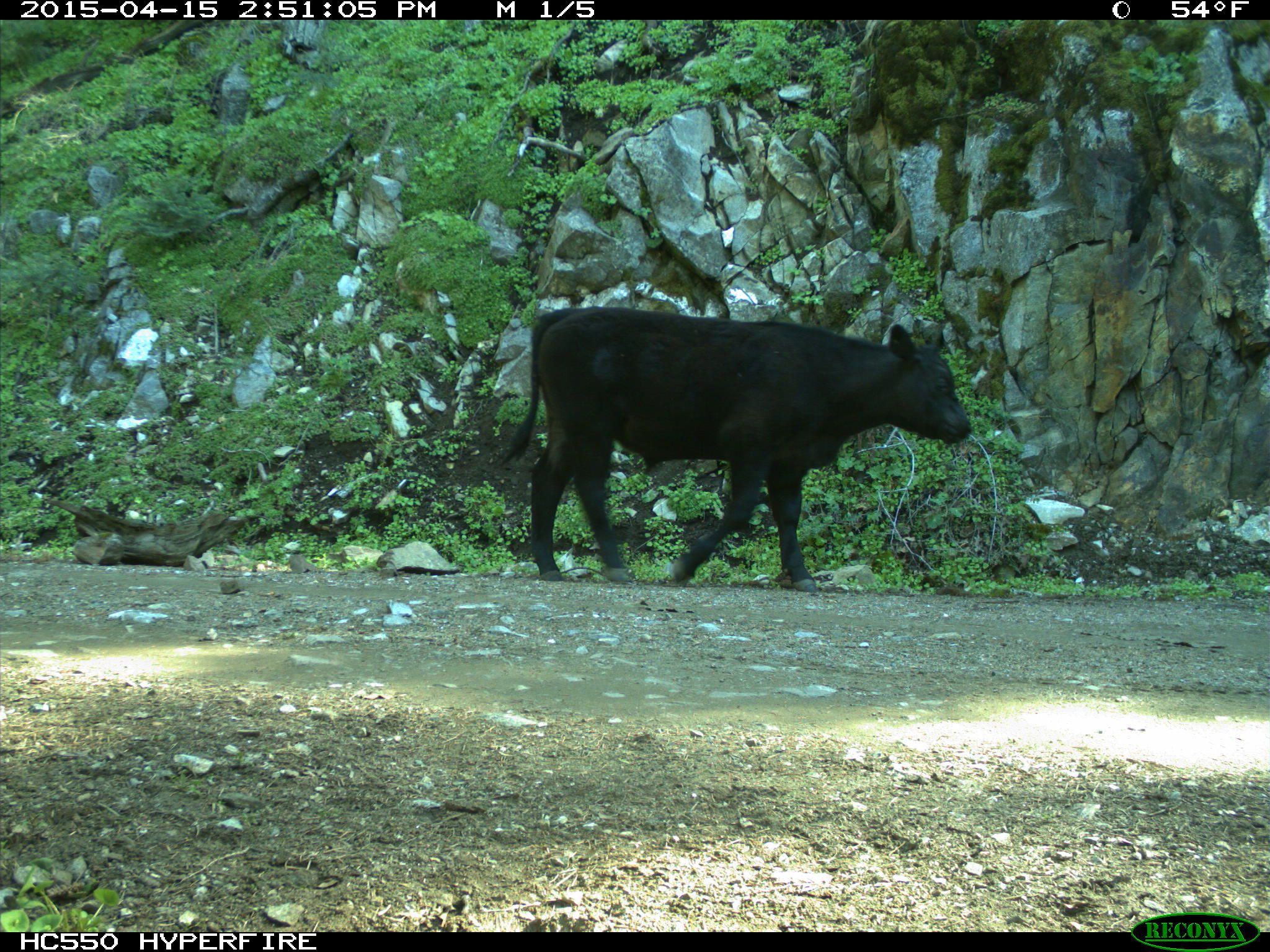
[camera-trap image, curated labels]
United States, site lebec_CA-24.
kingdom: Animalia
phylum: Chordata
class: Mammalia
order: Artiodactyla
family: Bovidae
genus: Bos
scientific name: Bos taurus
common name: domestic cow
Bos taurus (domestic cow).